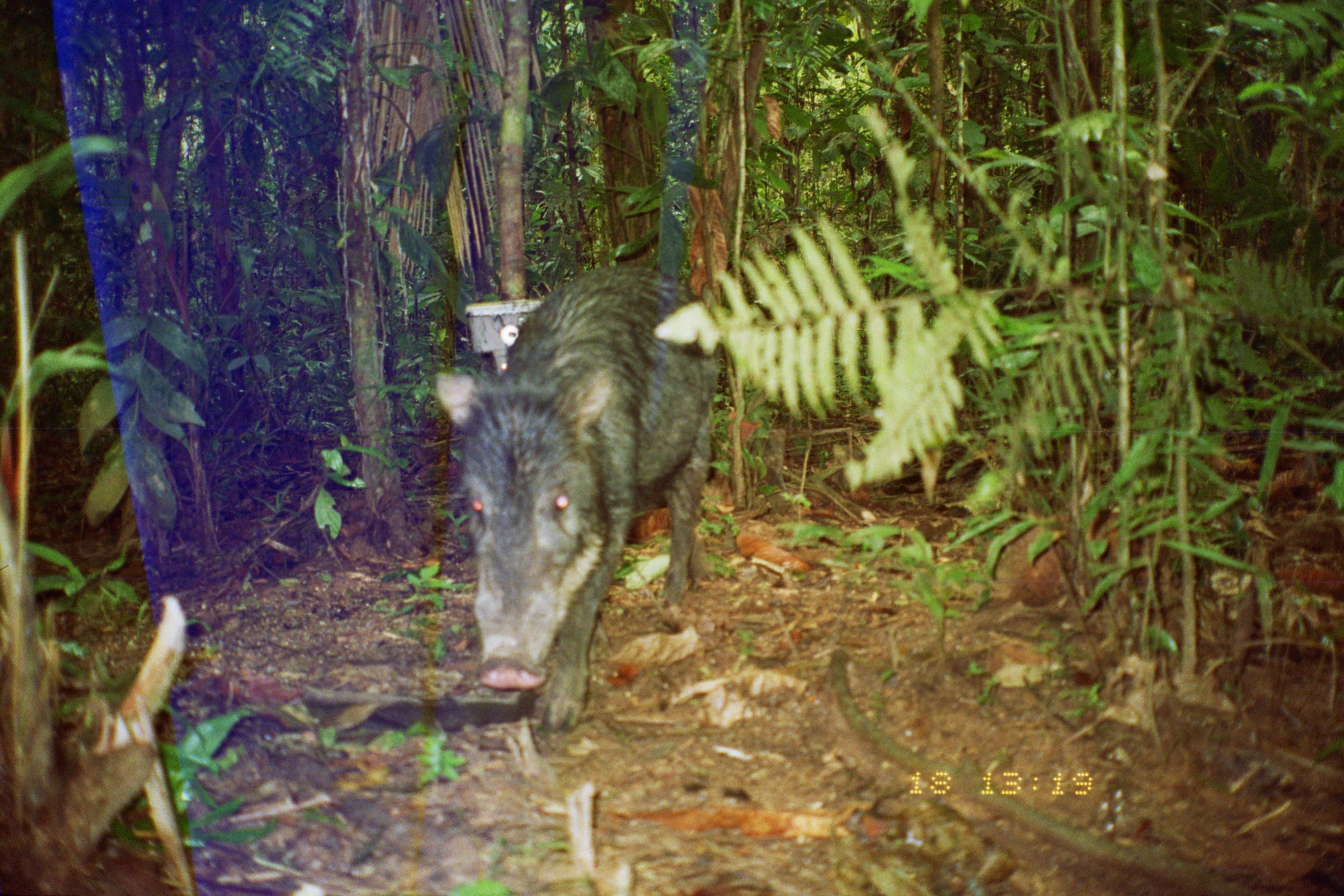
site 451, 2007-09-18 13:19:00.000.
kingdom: Animalia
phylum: Chordata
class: Mammalia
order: Artiodactyla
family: Tayassuidae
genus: Tayassu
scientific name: Tayassu pecari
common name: white-lipped peccary